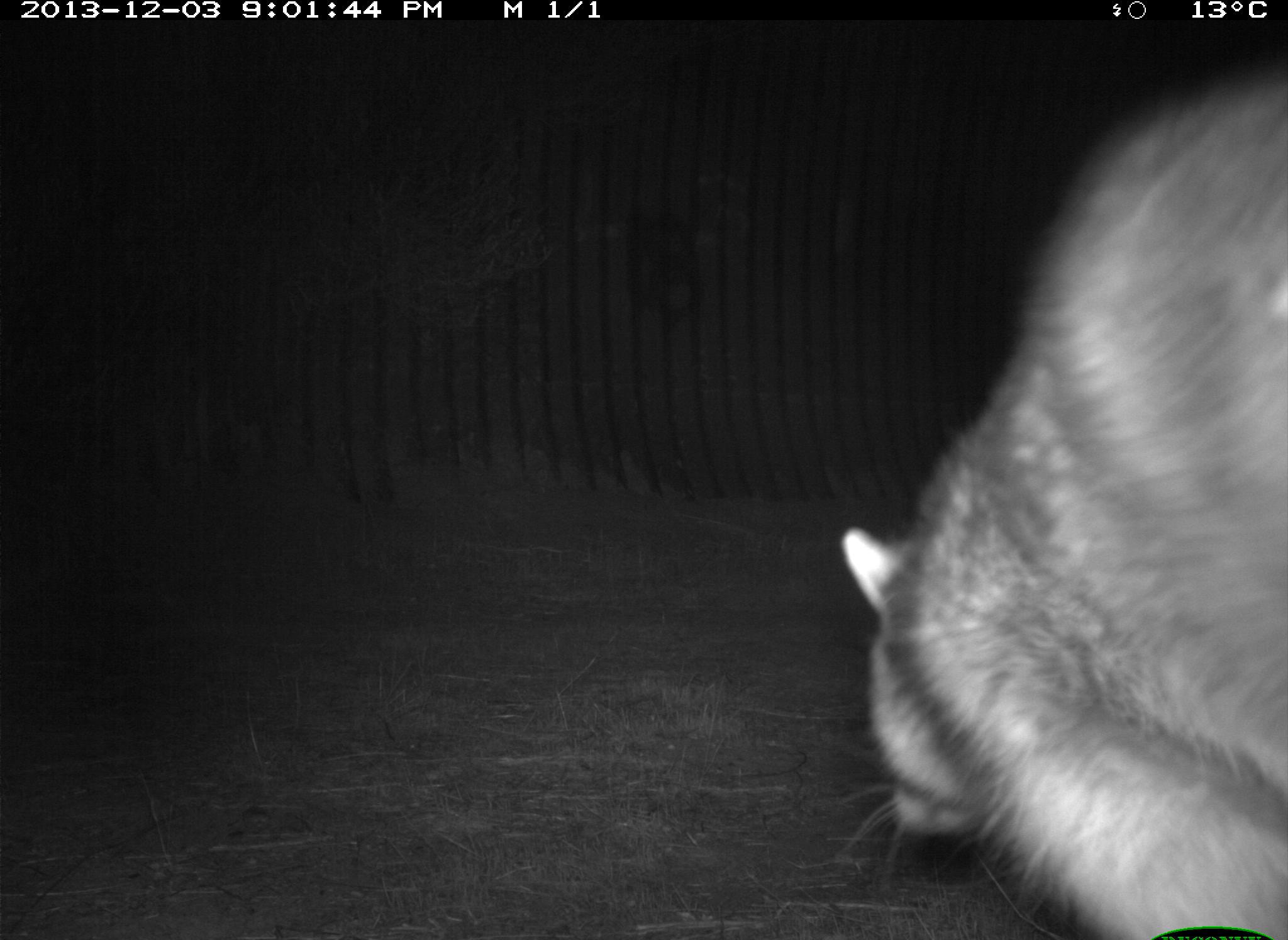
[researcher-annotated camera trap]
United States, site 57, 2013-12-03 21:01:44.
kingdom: Animalia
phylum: Chordata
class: Mammalia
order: Carnivora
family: Procyonidae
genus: Procyon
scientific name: Procyon lotor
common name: raccoon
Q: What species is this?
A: Raccoon (Procyon lotor).